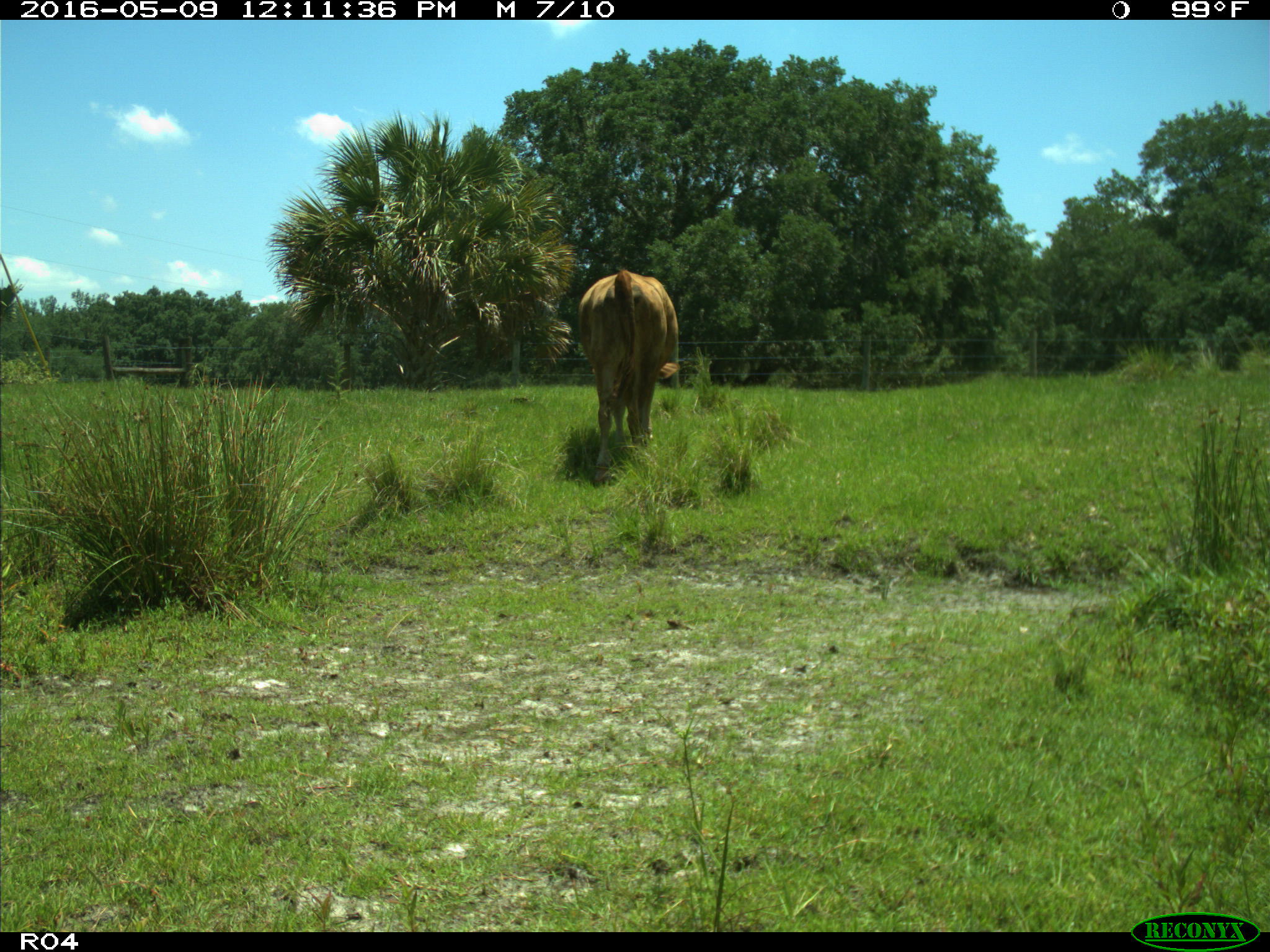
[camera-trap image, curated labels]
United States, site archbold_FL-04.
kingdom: Animalia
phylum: Chordata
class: Mammalia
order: Artiodactyla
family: Bovidae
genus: Bos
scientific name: Bos taurus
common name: domestic cow